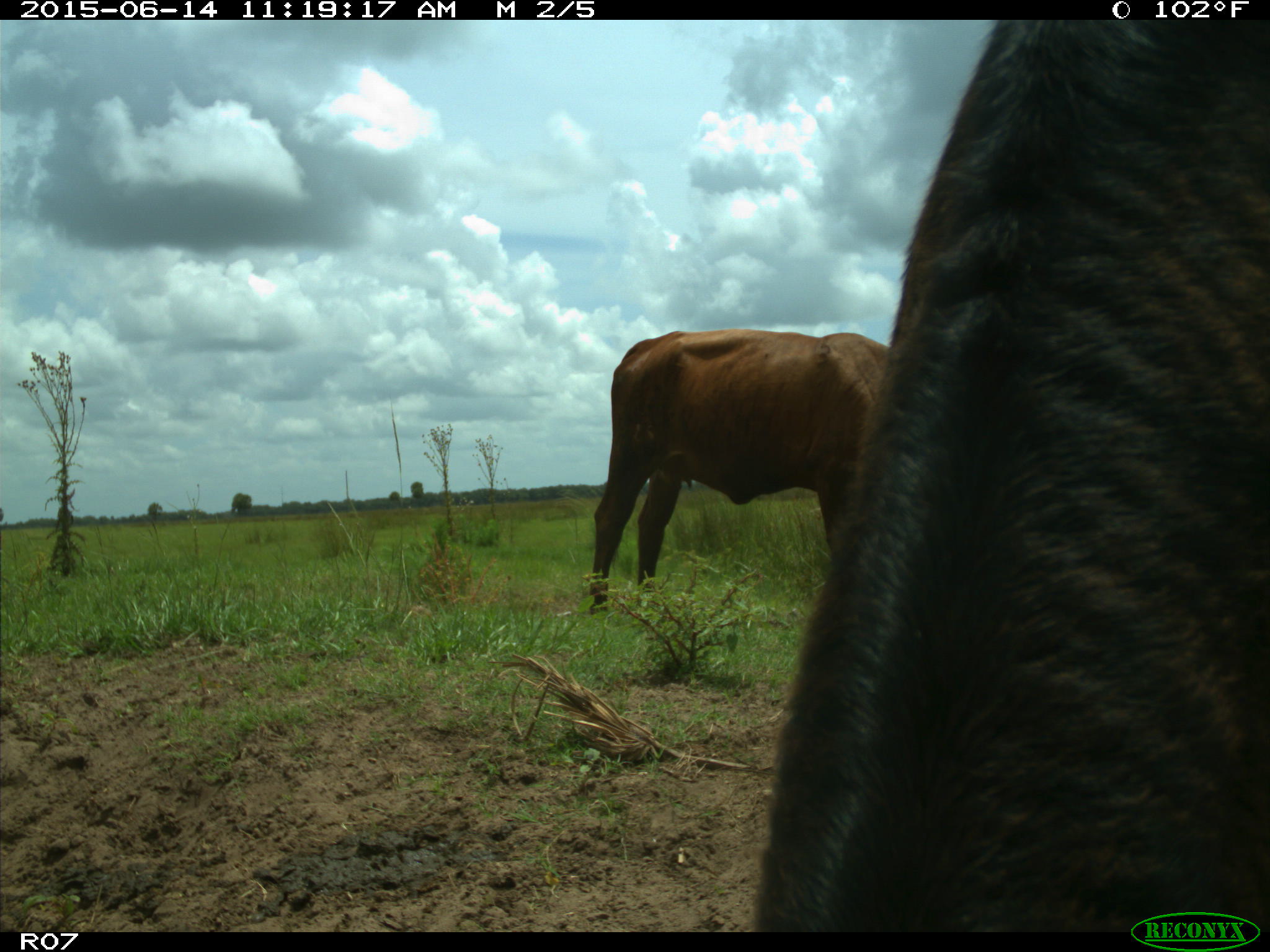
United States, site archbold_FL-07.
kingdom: Animalia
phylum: Chordata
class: Mammalia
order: Artiodactyla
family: Bovidae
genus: Bos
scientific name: Bos taurus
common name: domestic cow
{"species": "Bos taurus (domestic cow)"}